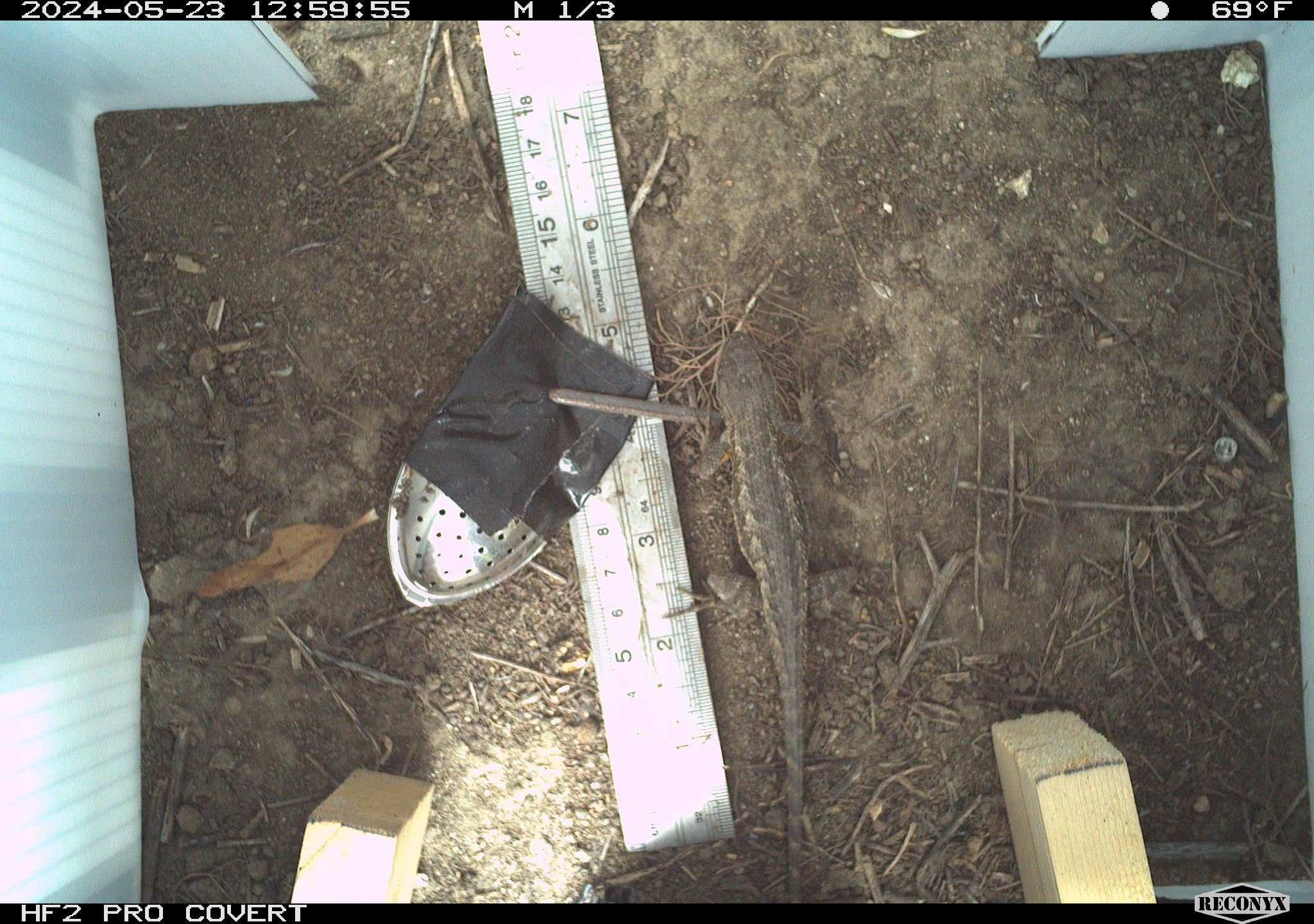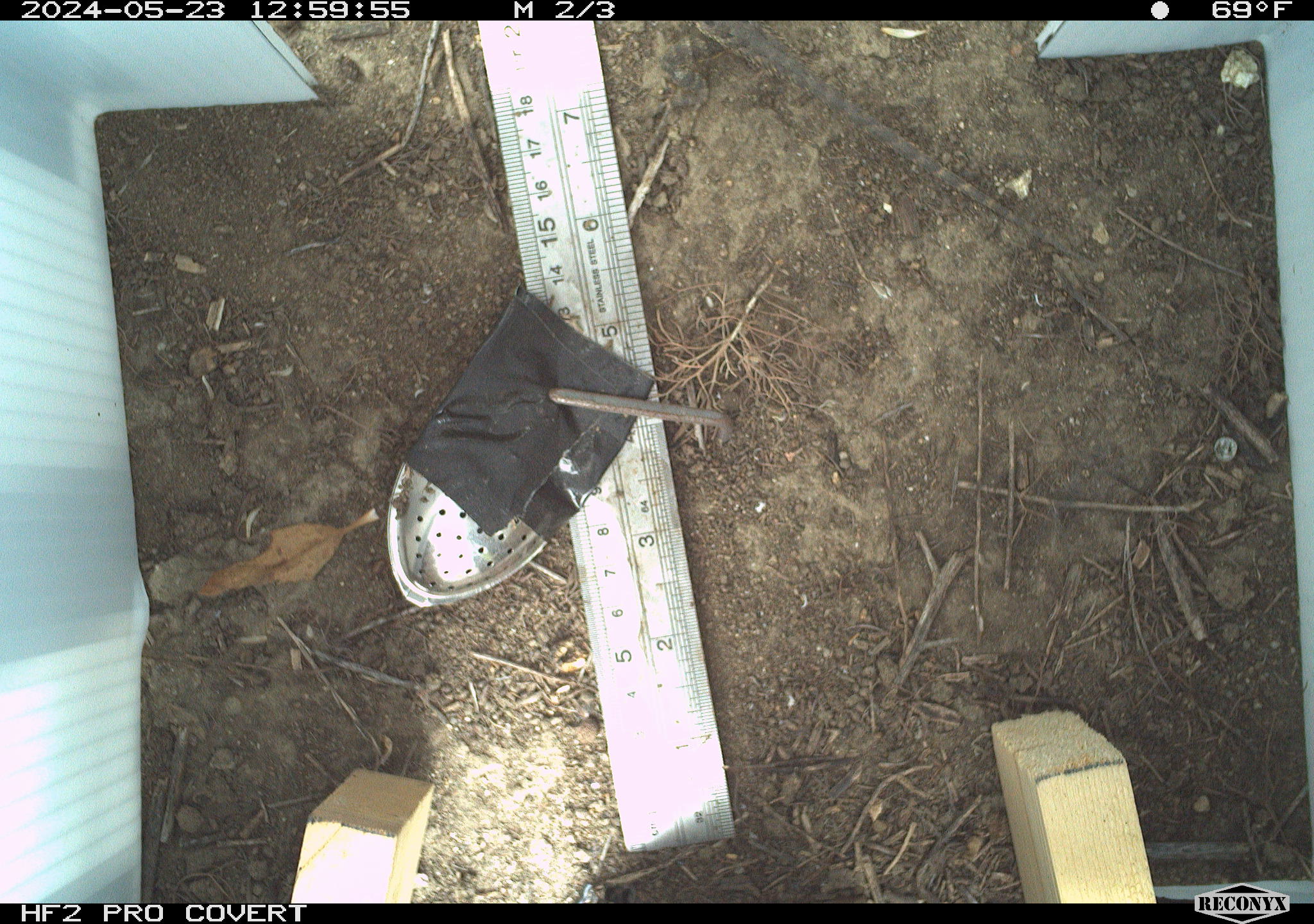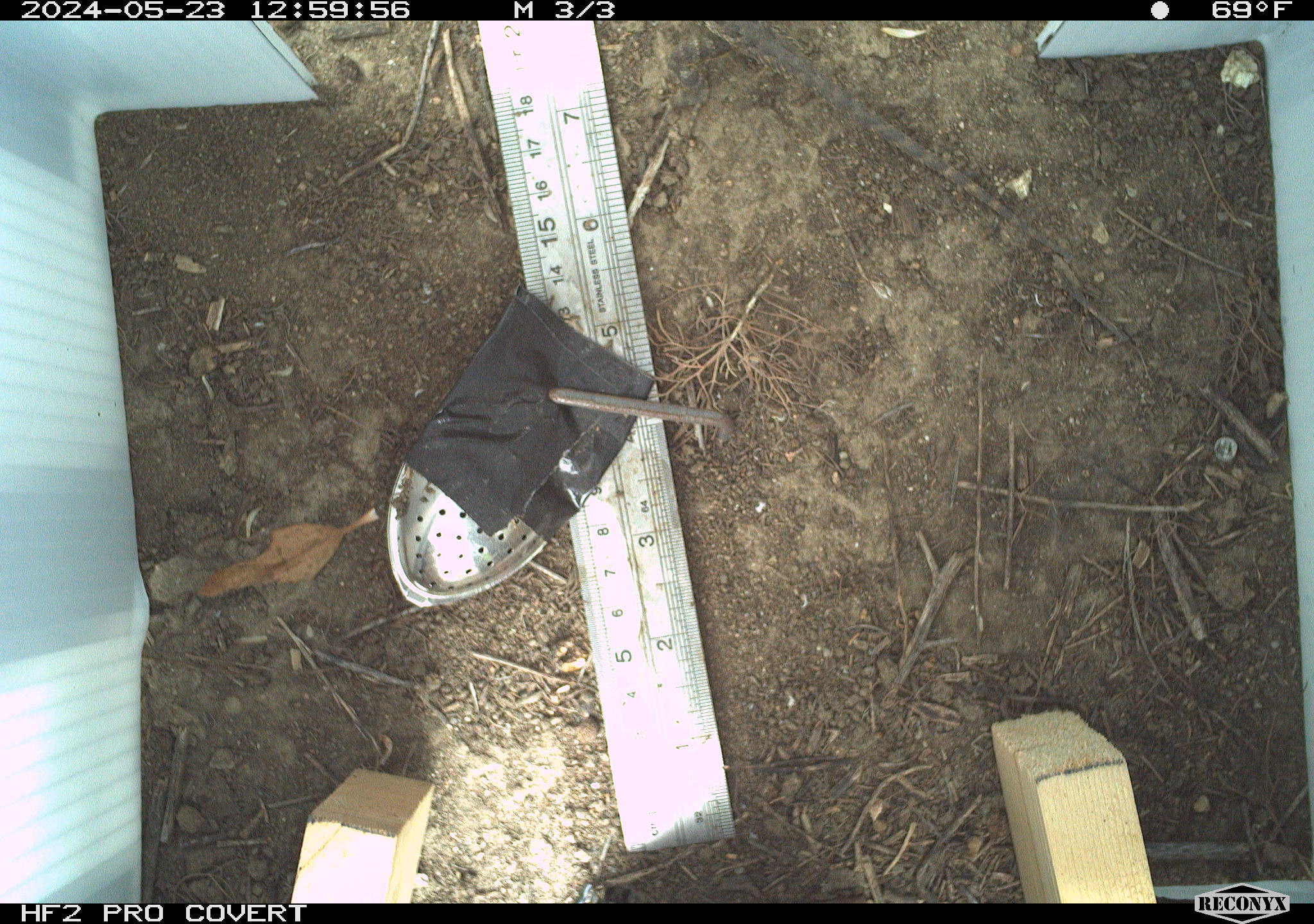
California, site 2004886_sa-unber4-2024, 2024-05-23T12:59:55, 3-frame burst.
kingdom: Animalia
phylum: Chordata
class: Reptilia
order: Squamata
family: Phrynosomatidae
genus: Sceloporus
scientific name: Sceloporus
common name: spiny lizards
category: sceloporus species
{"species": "sceloporus species (spiny lizards) (Sceloporus)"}